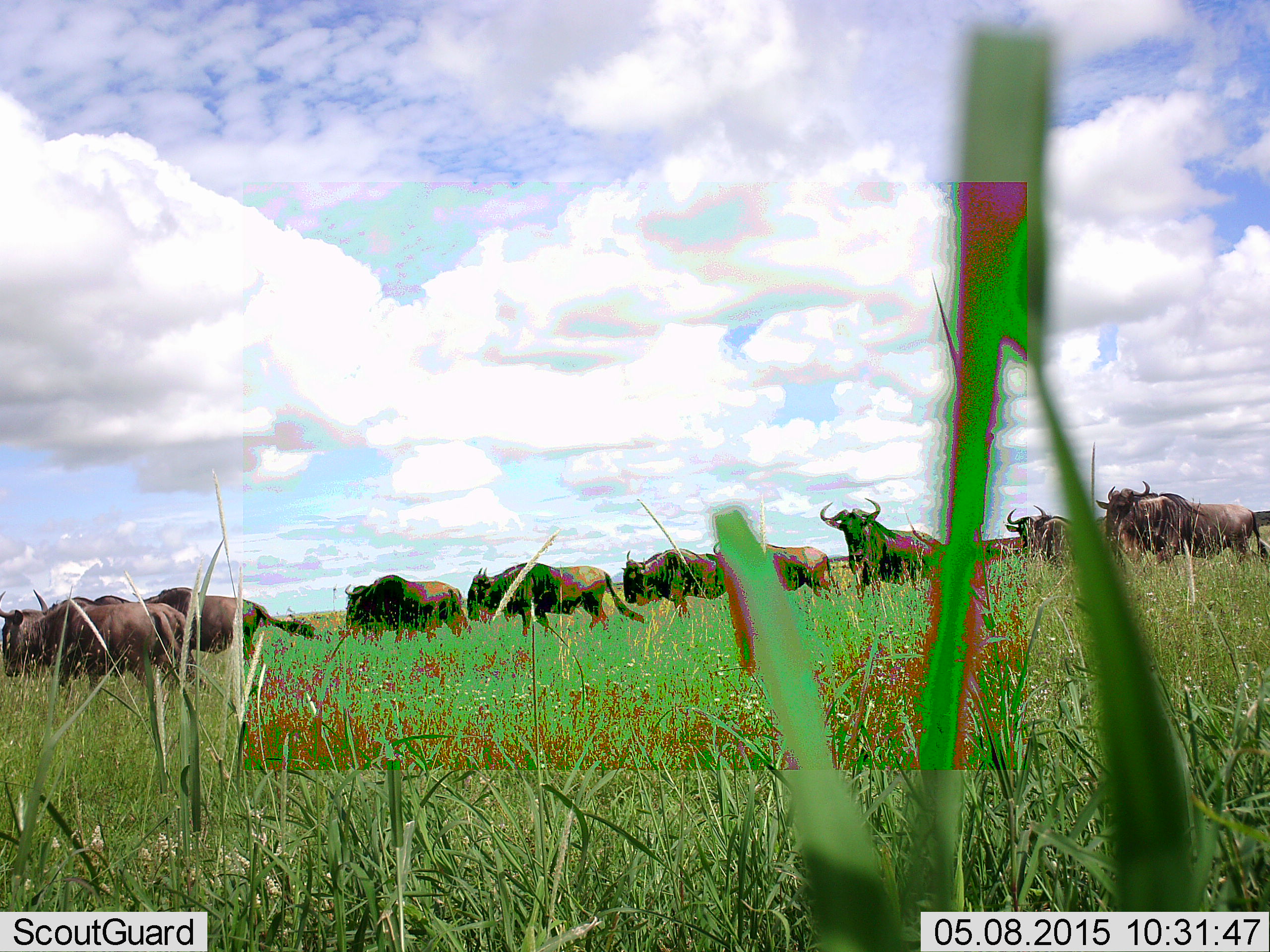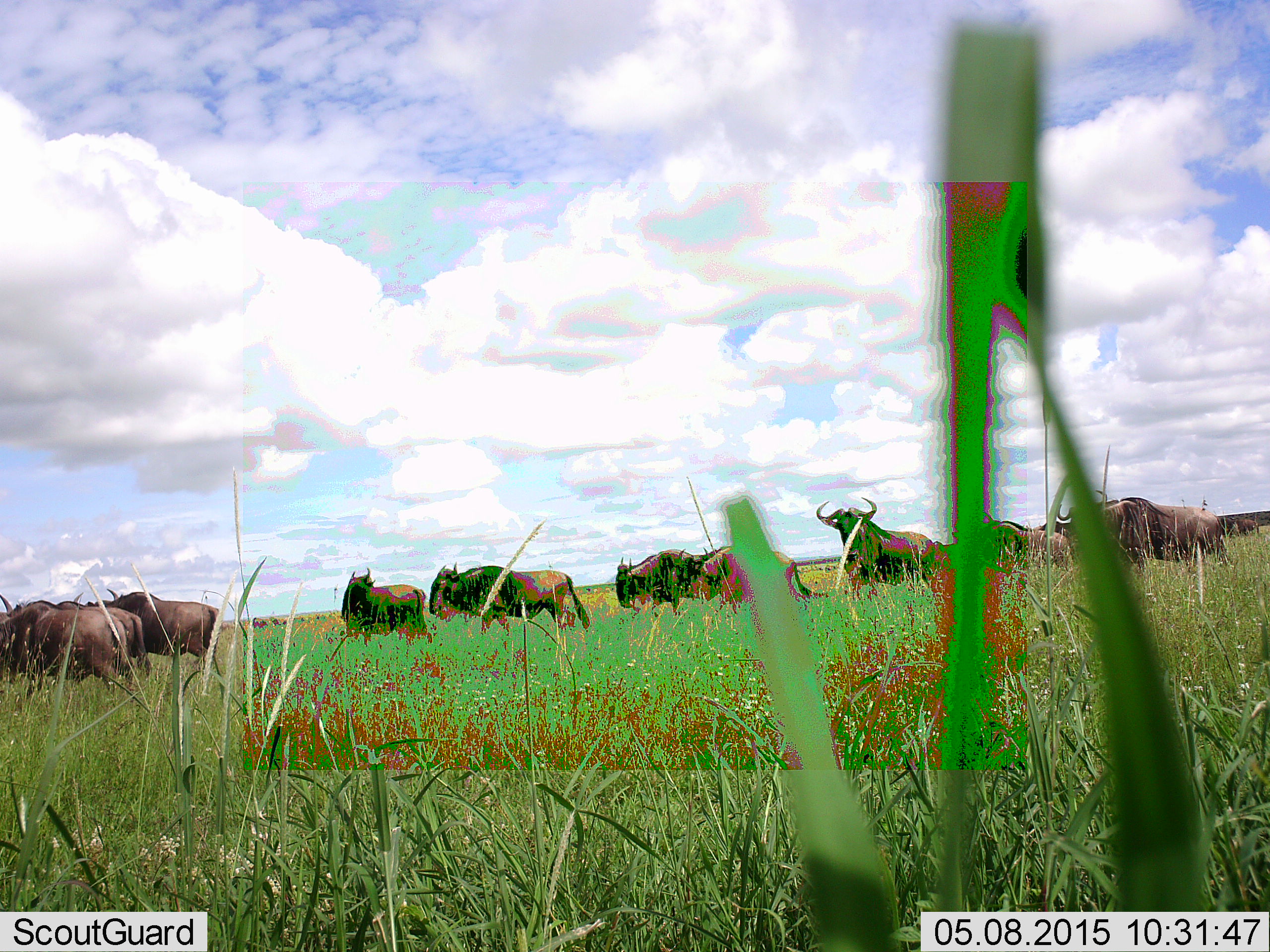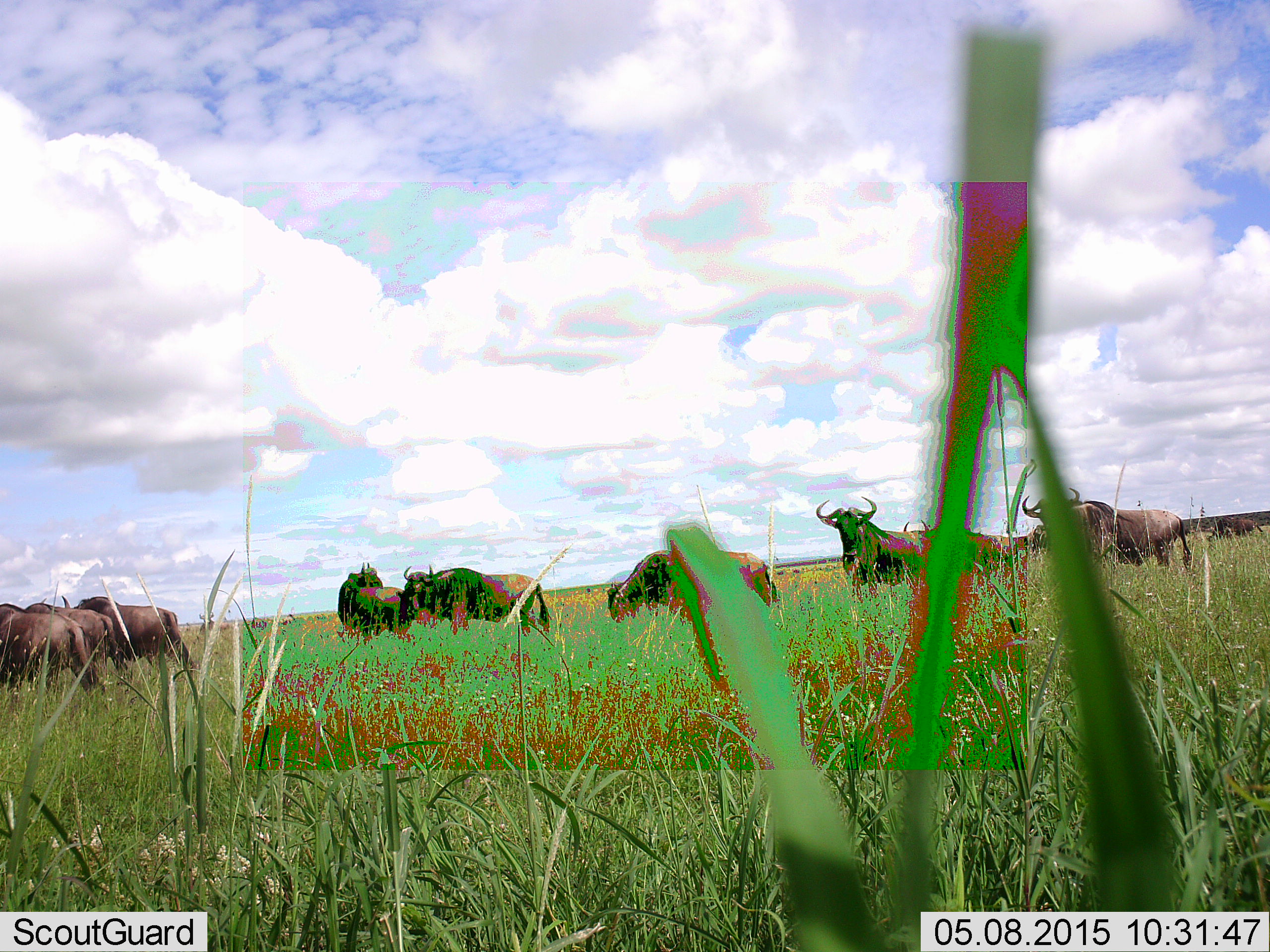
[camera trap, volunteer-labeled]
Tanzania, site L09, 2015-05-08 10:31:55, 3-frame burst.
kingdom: Animalia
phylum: Chordata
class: Mammalia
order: Artiodactyla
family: Bovidae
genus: Connochaetes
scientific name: Connochaetes taurinus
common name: blue wildebeest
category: wildebeest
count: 10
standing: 30%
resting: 0%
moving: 80%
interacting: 0%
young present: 0%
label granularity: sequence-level